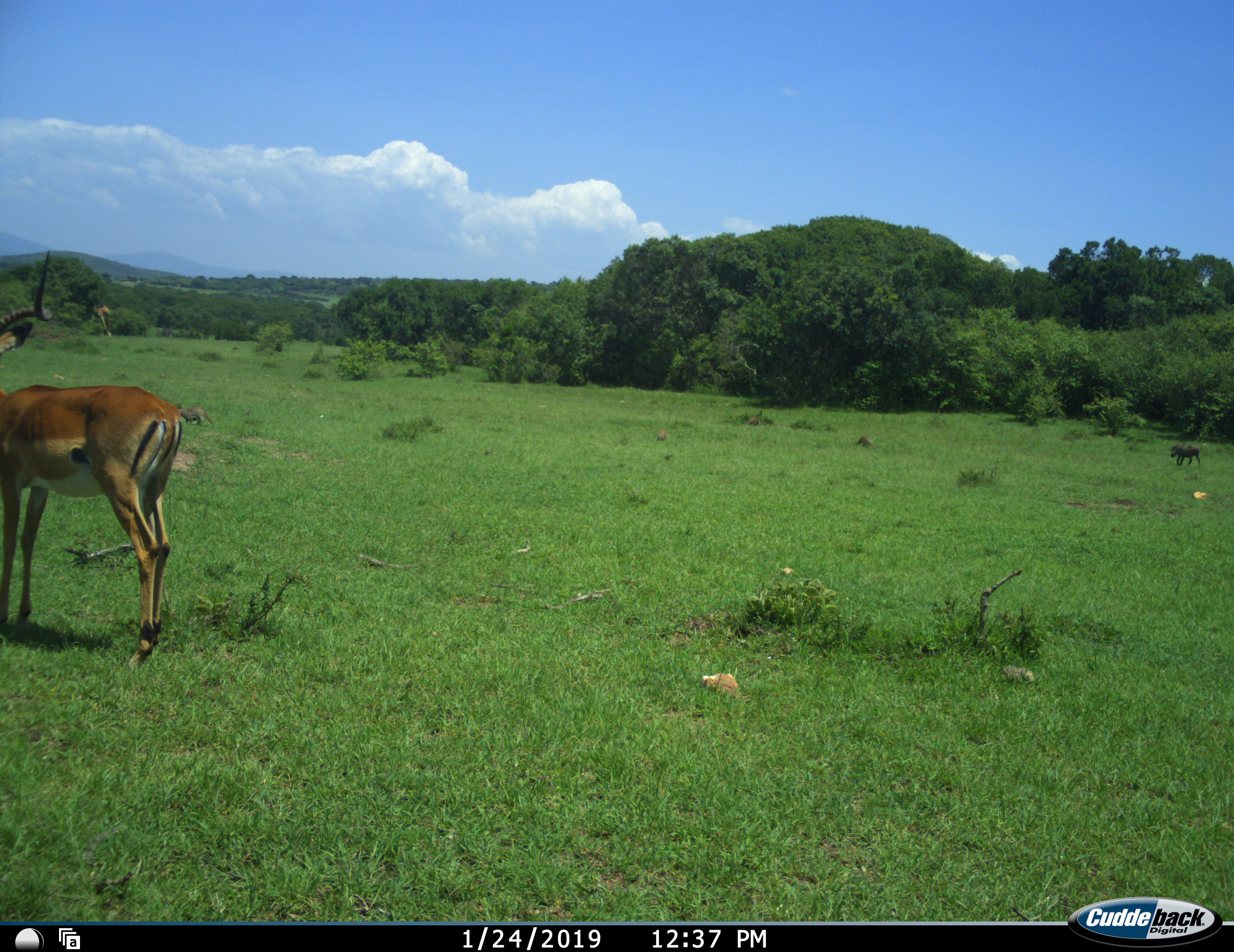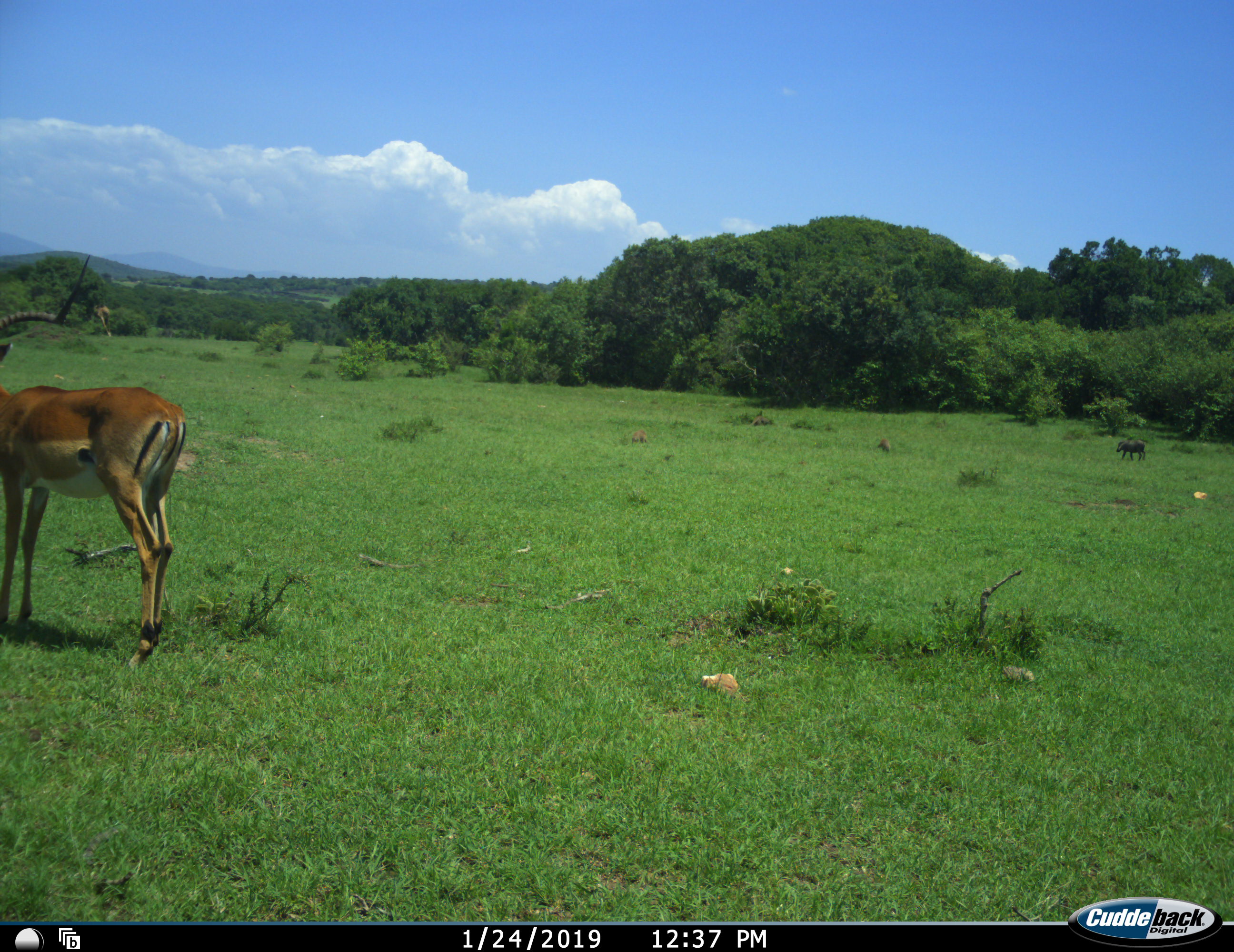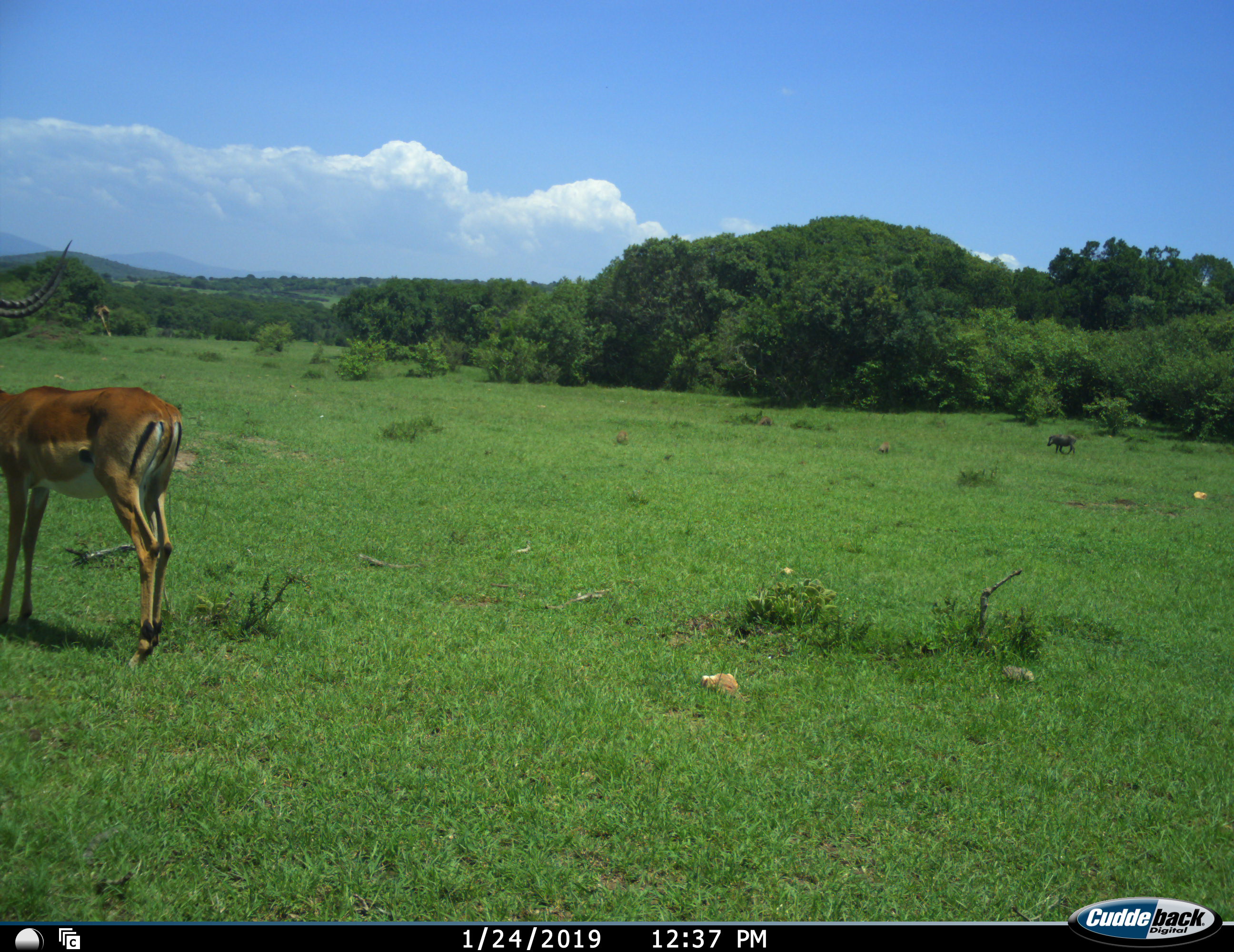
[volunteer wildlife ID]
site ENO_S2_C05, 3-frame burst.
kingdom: Animalia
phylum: Chordata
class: Mammalia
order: Artiodactyla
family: Bovidae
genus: Aepyceros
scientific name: Aepyceros melampus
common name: impala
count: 1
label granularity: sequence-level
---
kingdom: Animalia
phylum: Chordata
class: Mammalia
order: Carnivora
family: Herpestidae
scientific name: Herpestidae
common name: mongoose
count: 4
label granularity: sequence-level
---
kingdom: Animalia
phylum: Chordata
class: Mammalia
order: Artiodactyla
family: Suidae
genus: Phacochoerus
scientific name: Phacochoerus africanus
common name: warthog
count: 1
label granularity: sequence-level